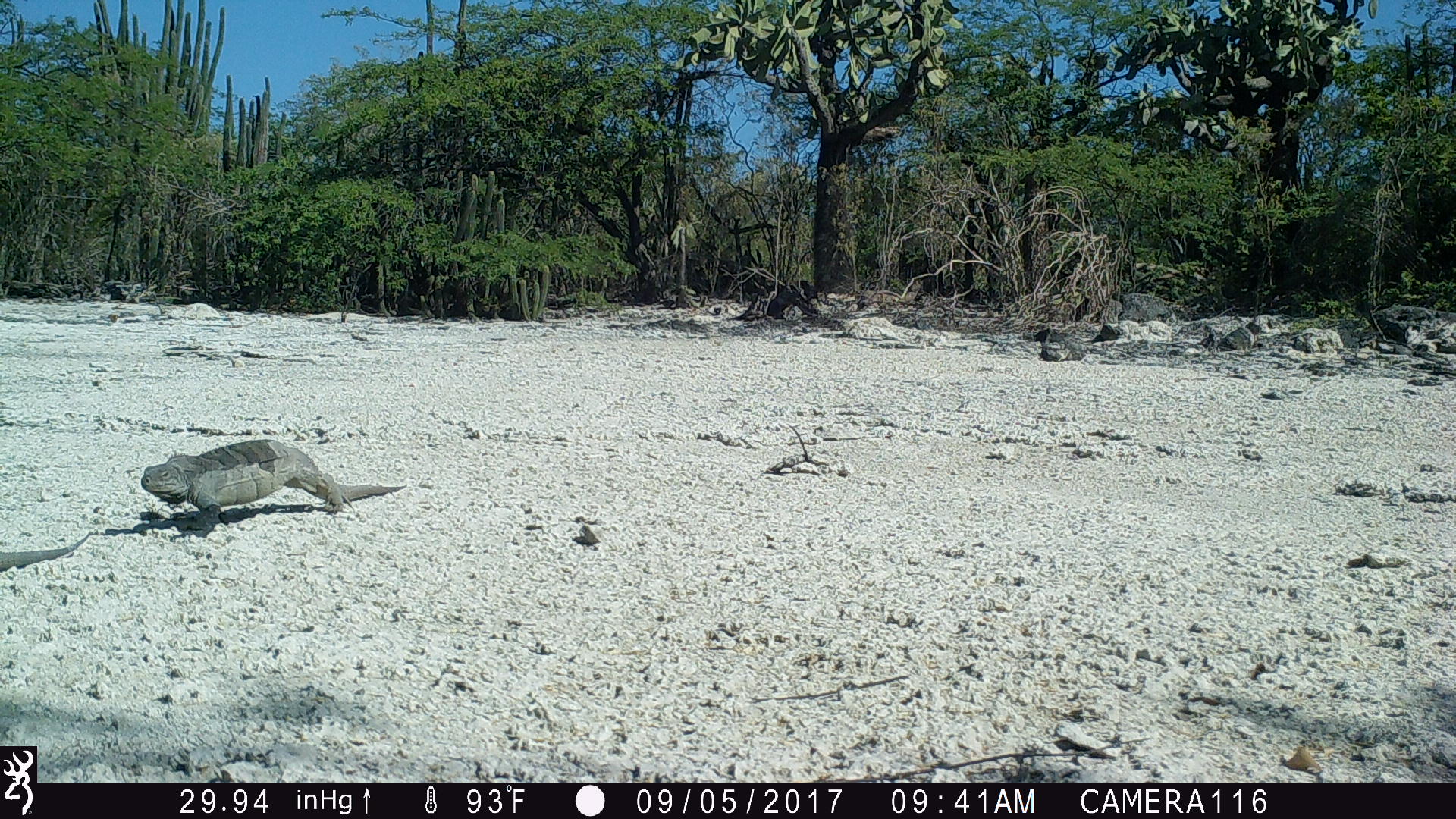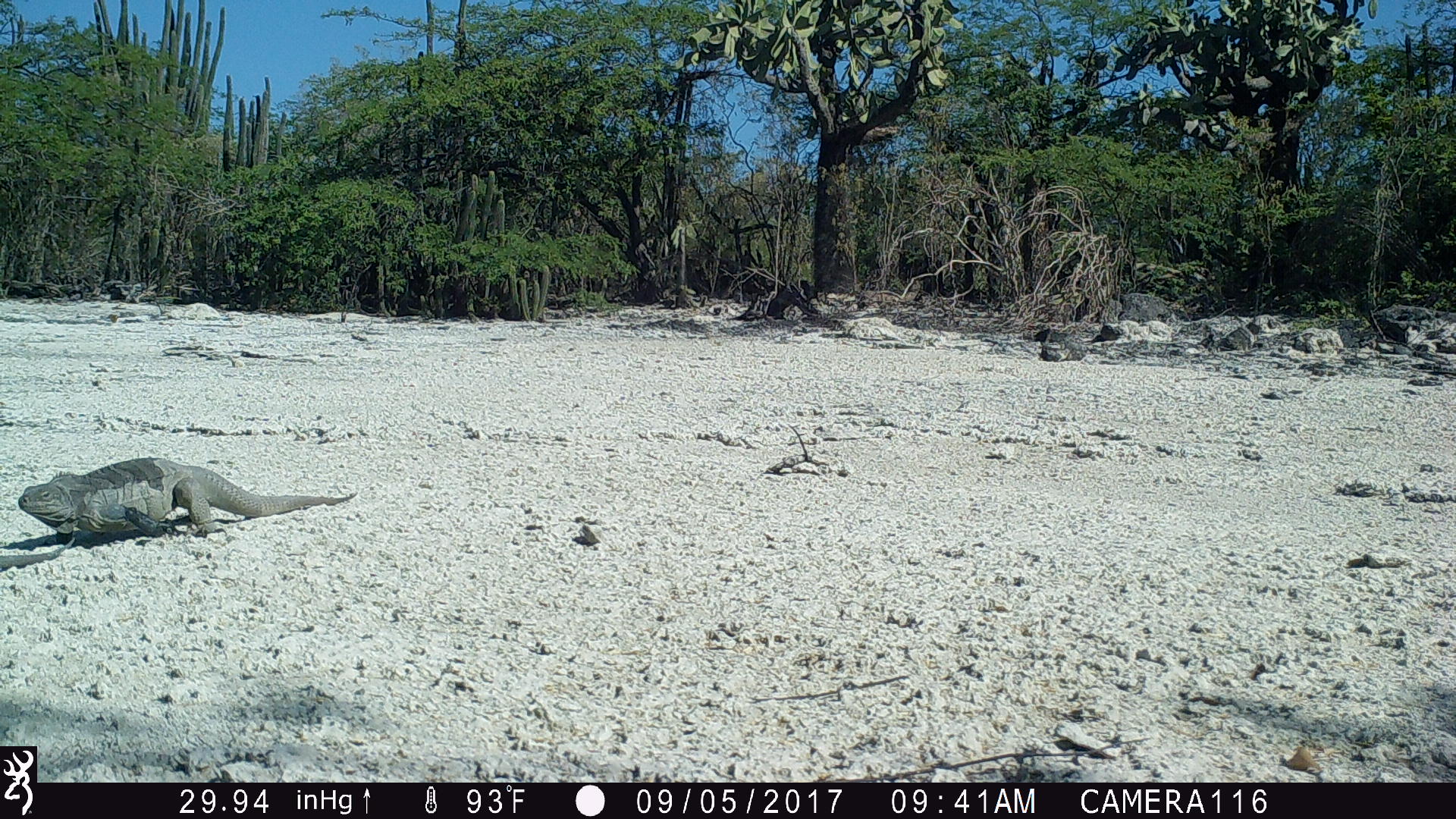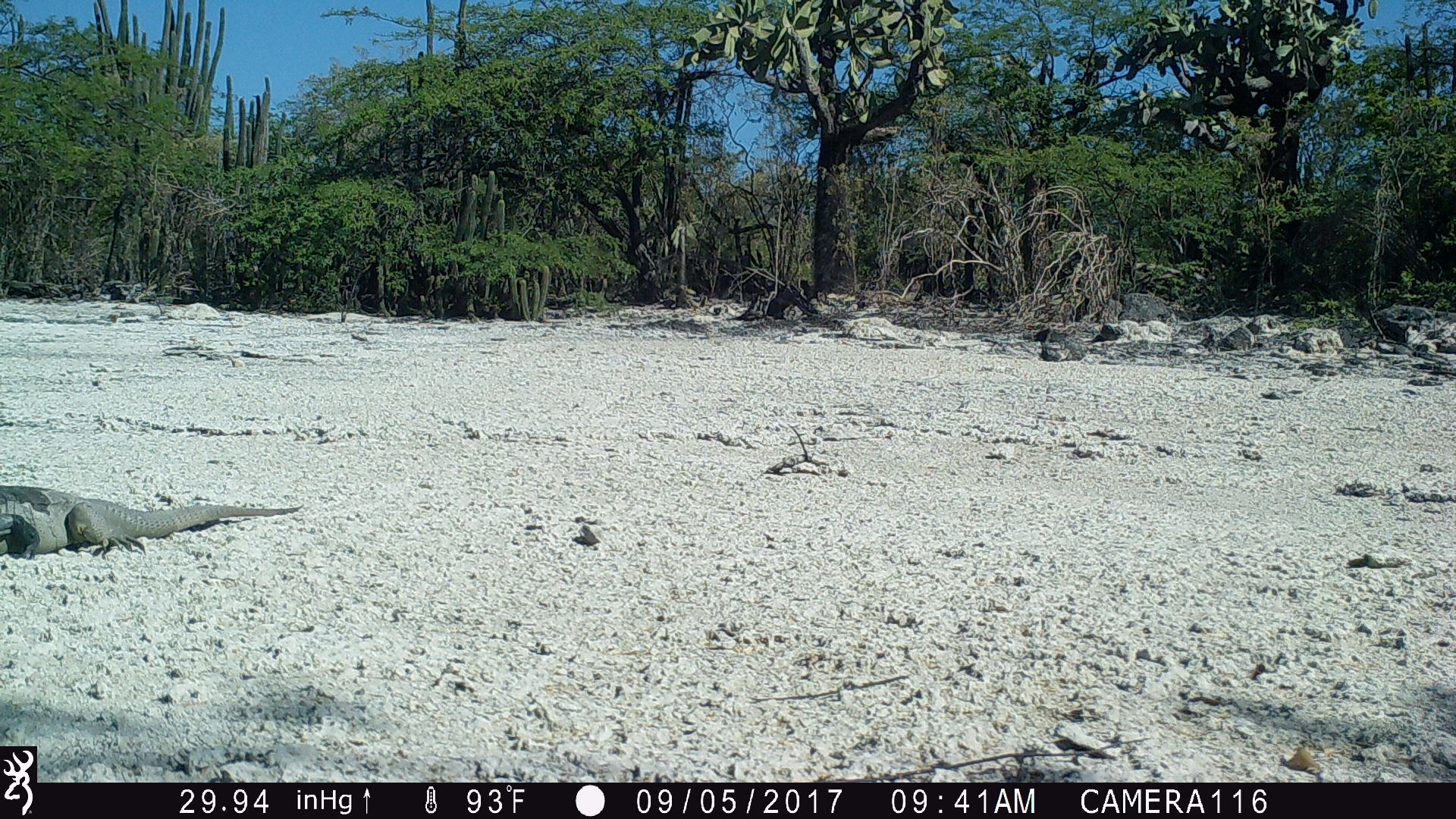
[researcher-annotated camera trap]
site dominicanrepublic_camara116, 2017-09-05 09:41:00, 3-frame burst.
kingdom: Animalia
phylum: Chordata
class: Reptilia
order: Squamata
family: Iguanidae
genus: Iguana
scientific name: Iguana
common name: typical iguanas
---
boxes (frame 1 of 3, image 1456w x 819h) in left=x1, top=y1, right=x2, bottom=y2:
iguana: left=140, top=436, right=407, bottom=535; left=0, top=526, right=96, bottom=573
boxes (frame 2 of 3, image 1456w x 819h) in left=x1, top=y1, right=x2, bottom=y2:
iguana: left=8, top=450, right=357, bottom=548; left=0, top=533, right=74, bottom=567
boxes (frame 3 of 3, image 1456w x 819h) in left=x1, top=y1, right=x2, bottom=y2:
iguana: left=0, top=481, right=300, bottom=560